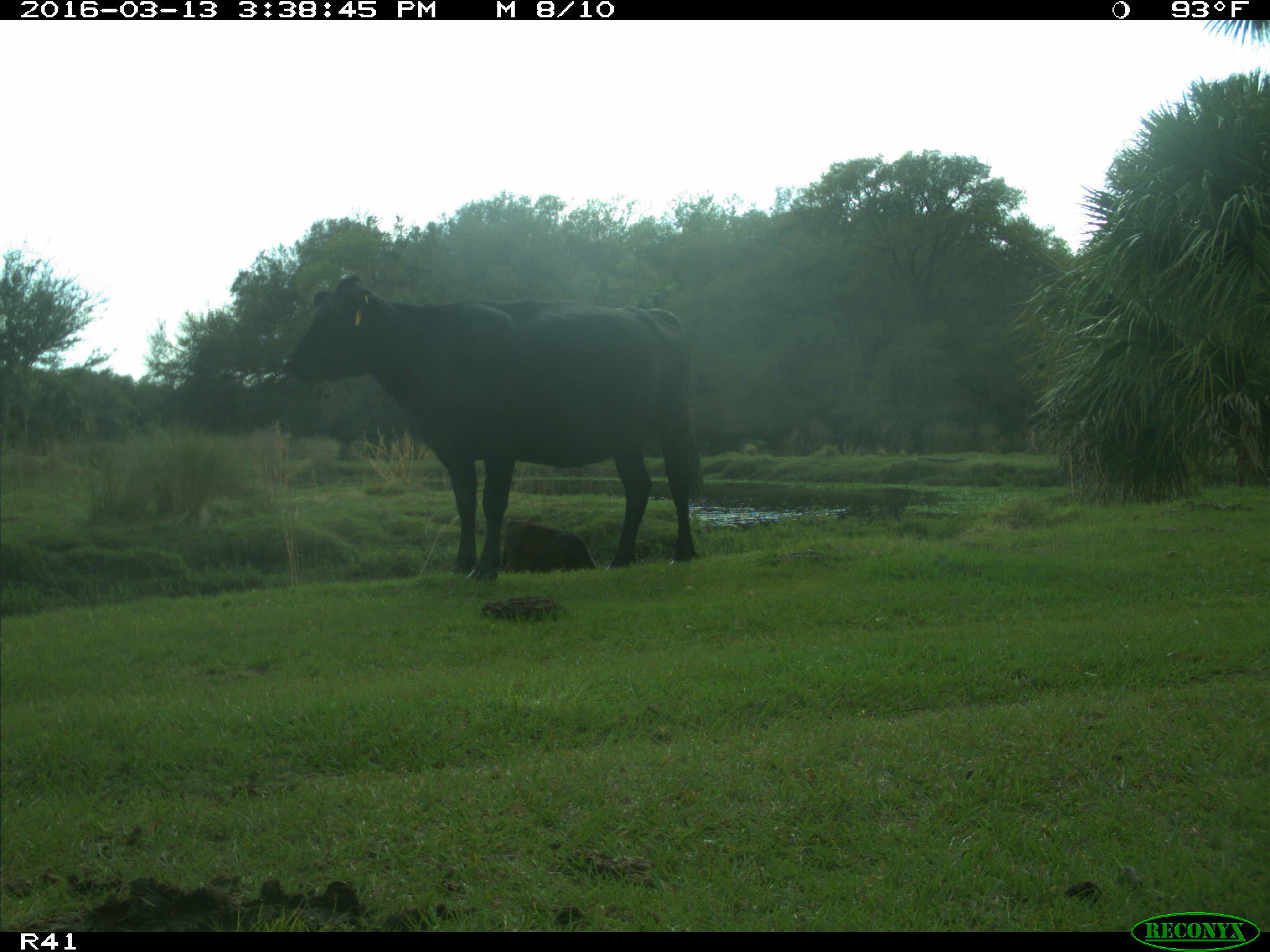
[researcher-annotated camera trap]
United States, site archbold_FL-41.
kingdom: Animalia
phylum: Chordata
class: Mammalia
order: Artiodactyla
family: Bovidae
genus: Bos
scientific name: Bos taurus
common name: domestic cow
Bos taurus (domestic cow).